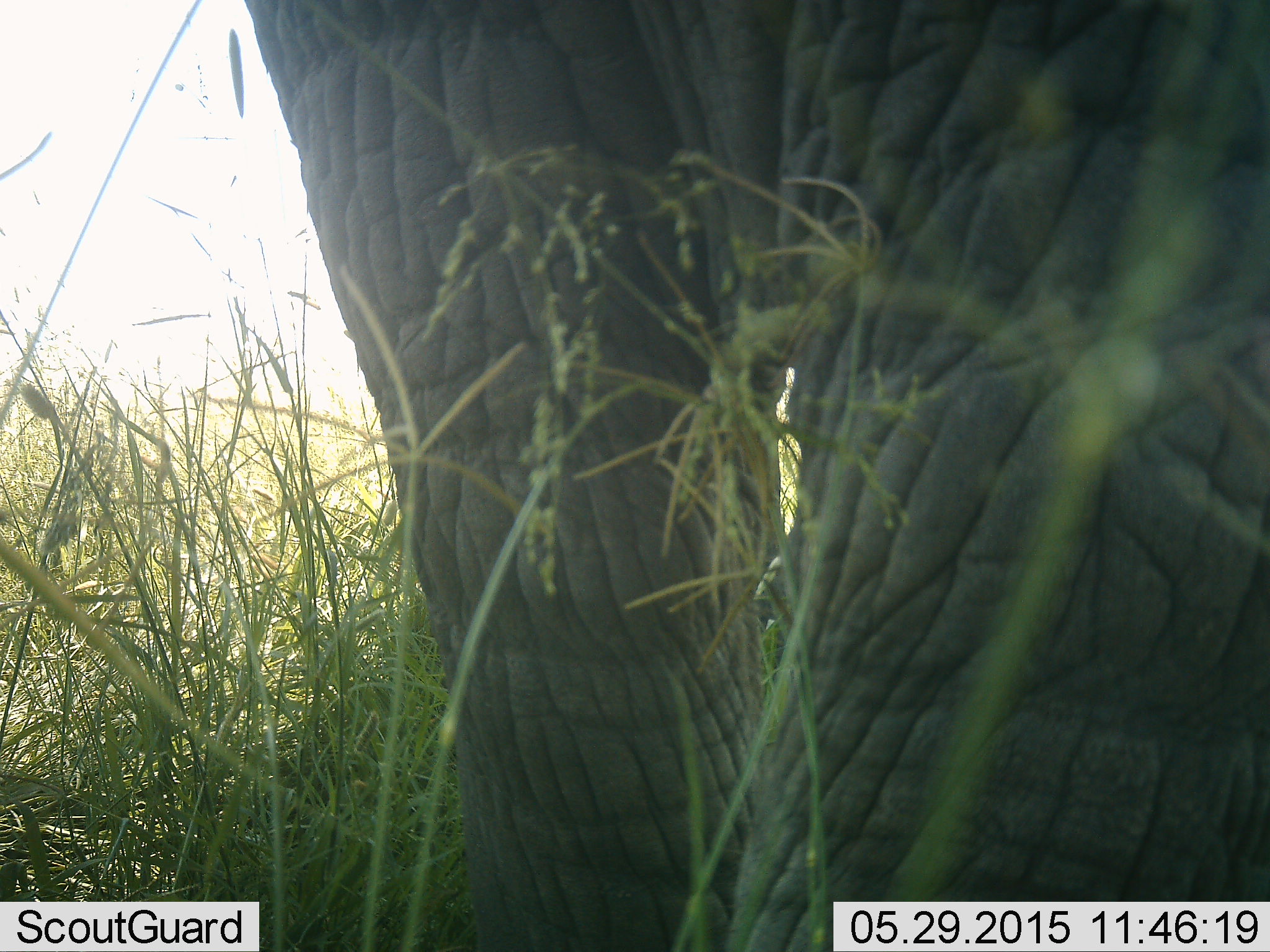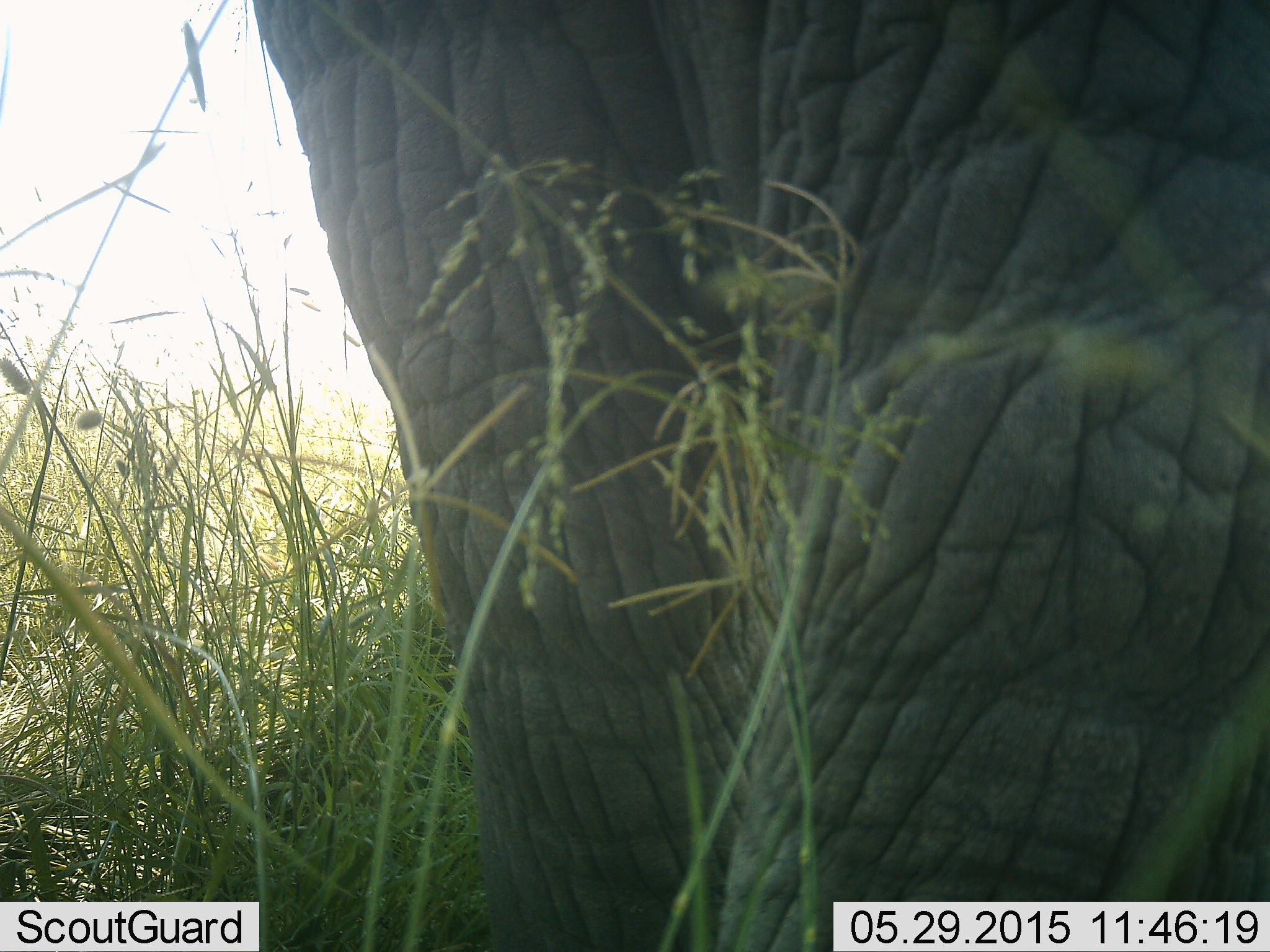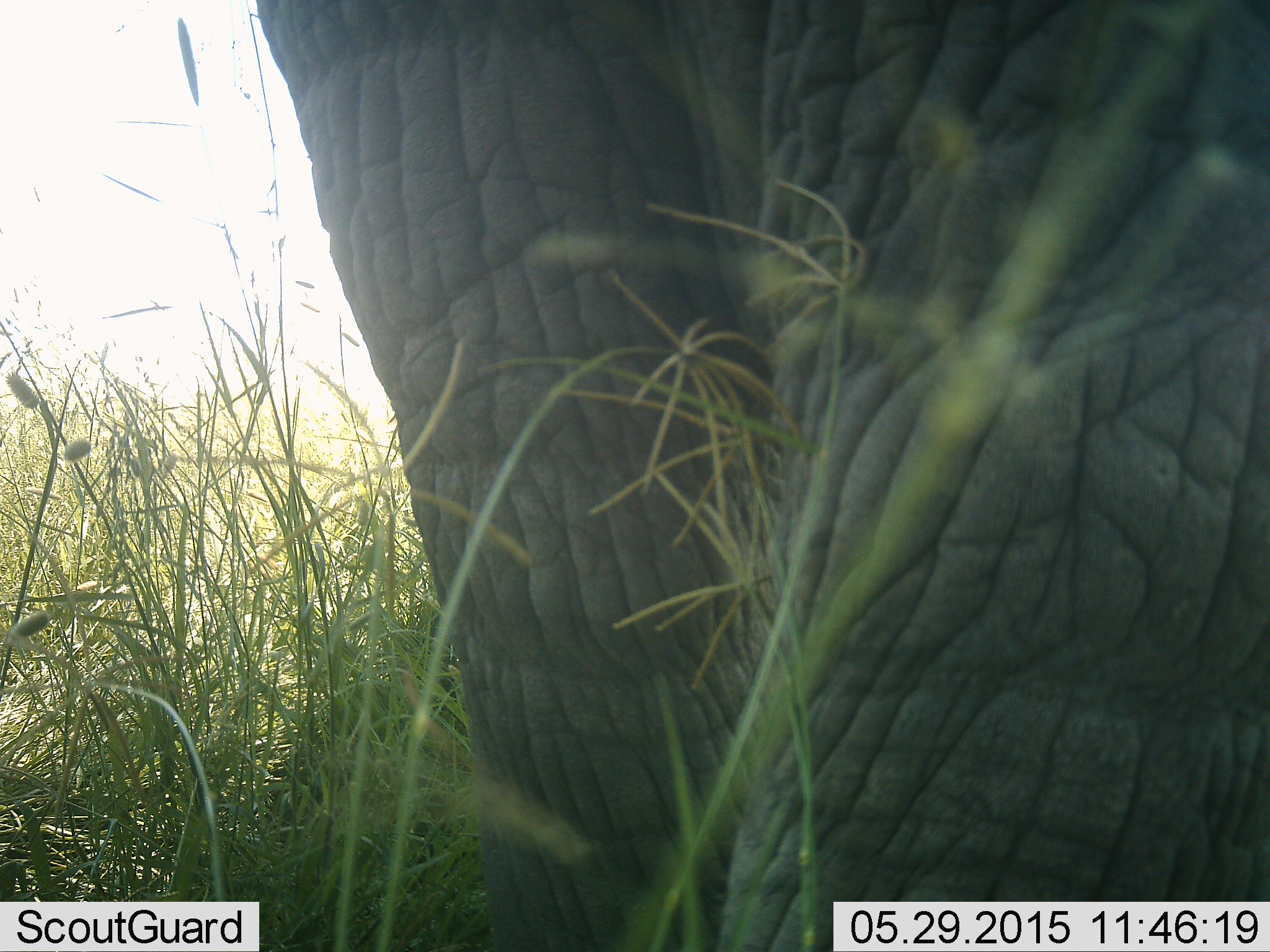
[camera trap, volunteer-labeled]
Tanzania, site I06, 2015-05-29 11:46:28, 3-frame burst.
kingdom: Animalia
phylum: Chordata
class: Mammalia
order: Proboscidea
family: Elephantidae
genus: Loxodonta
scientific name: Loxodonta africana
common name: african bush elephant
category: elephant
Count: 1.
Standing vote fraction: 90%.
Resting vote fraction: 0%.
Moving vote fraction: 20%.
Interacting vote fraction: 0%.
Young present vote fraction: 0%.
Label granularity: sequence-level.